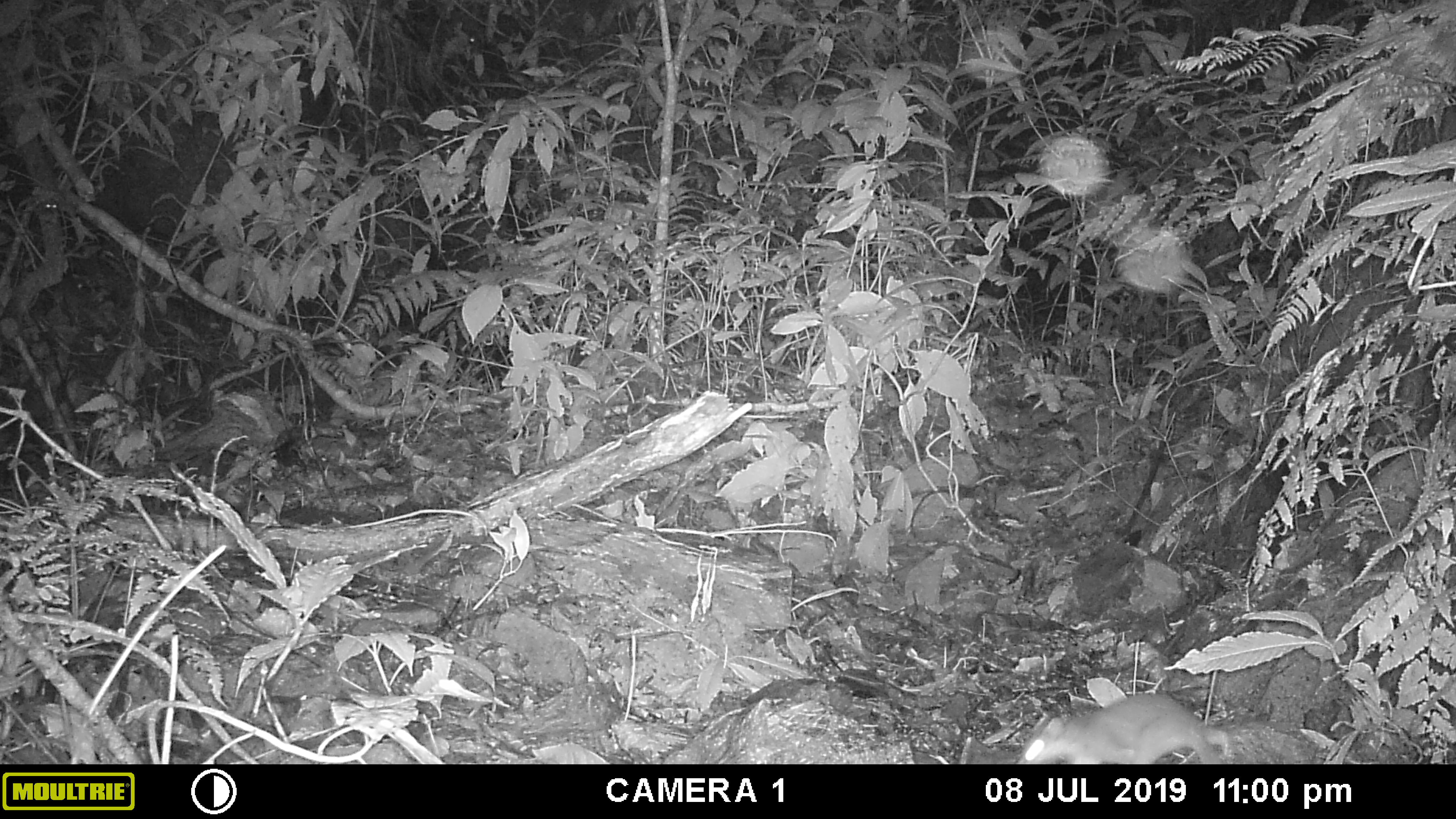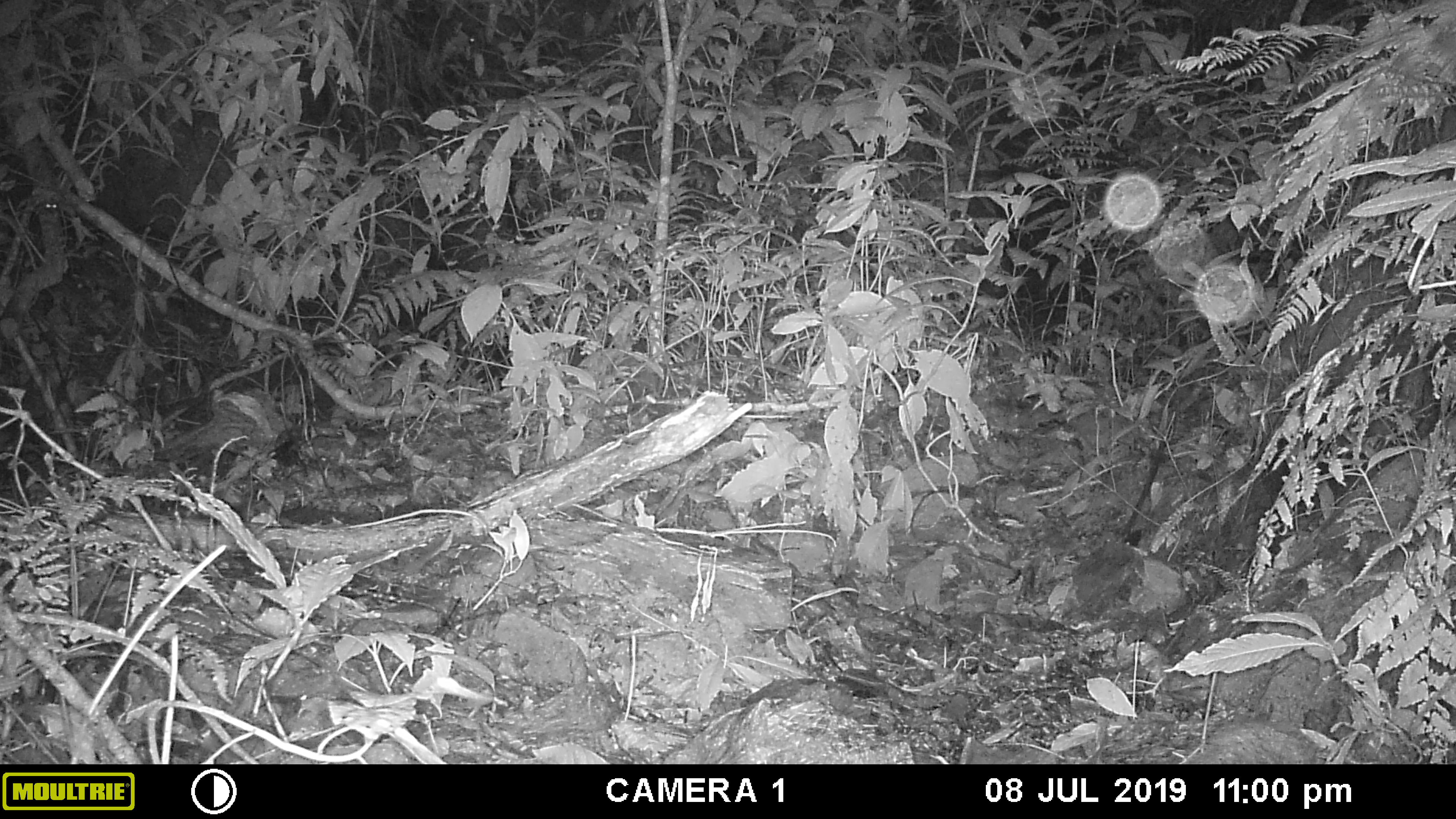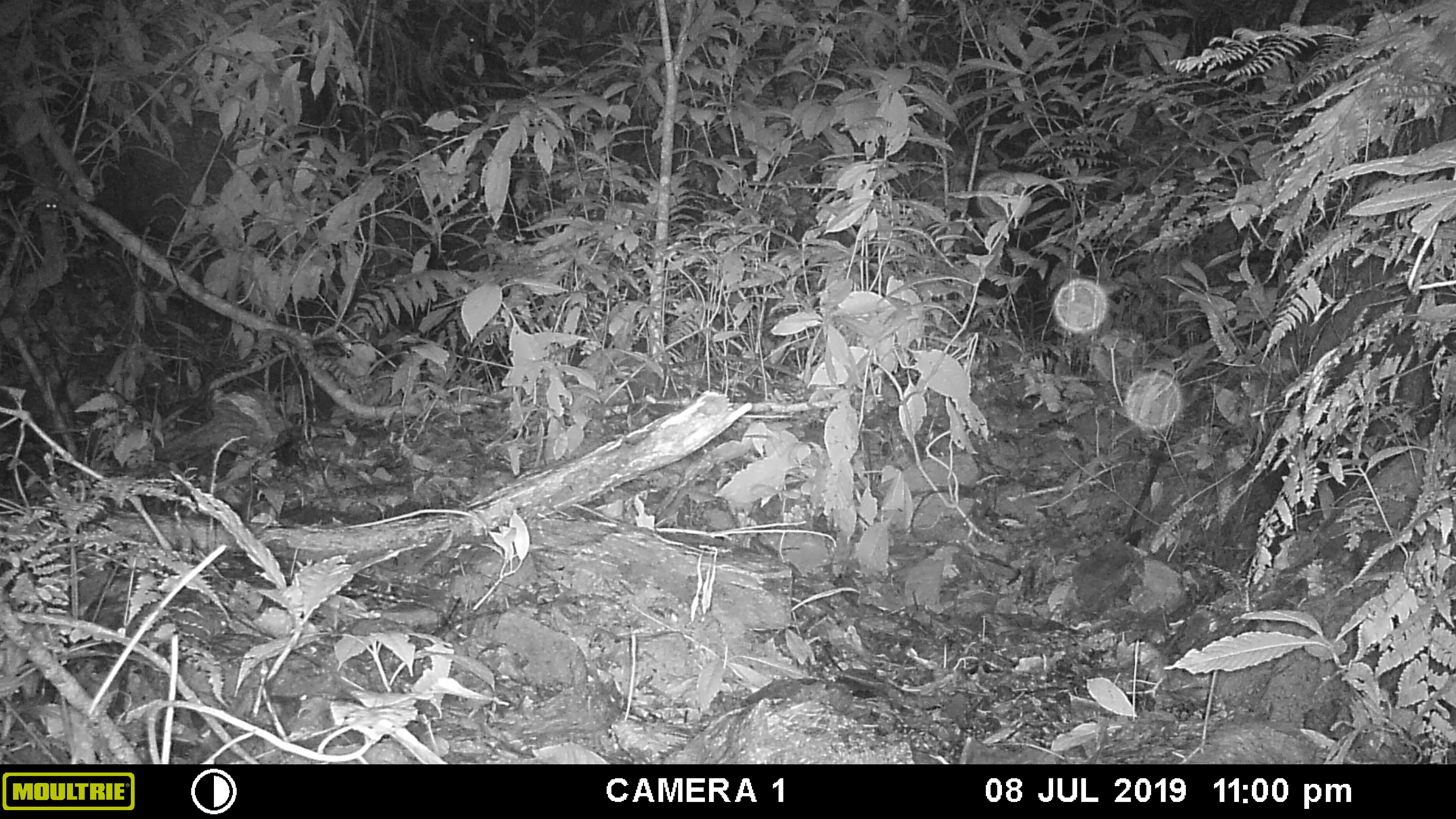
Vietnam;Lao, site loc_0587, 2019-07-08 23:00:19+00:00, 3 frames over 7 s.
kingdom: Animalia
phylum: Chordata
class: Mammalia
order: Carnivora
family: Mustelidae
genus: Melogale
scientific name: Melogale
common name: ferret badger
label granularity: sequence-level